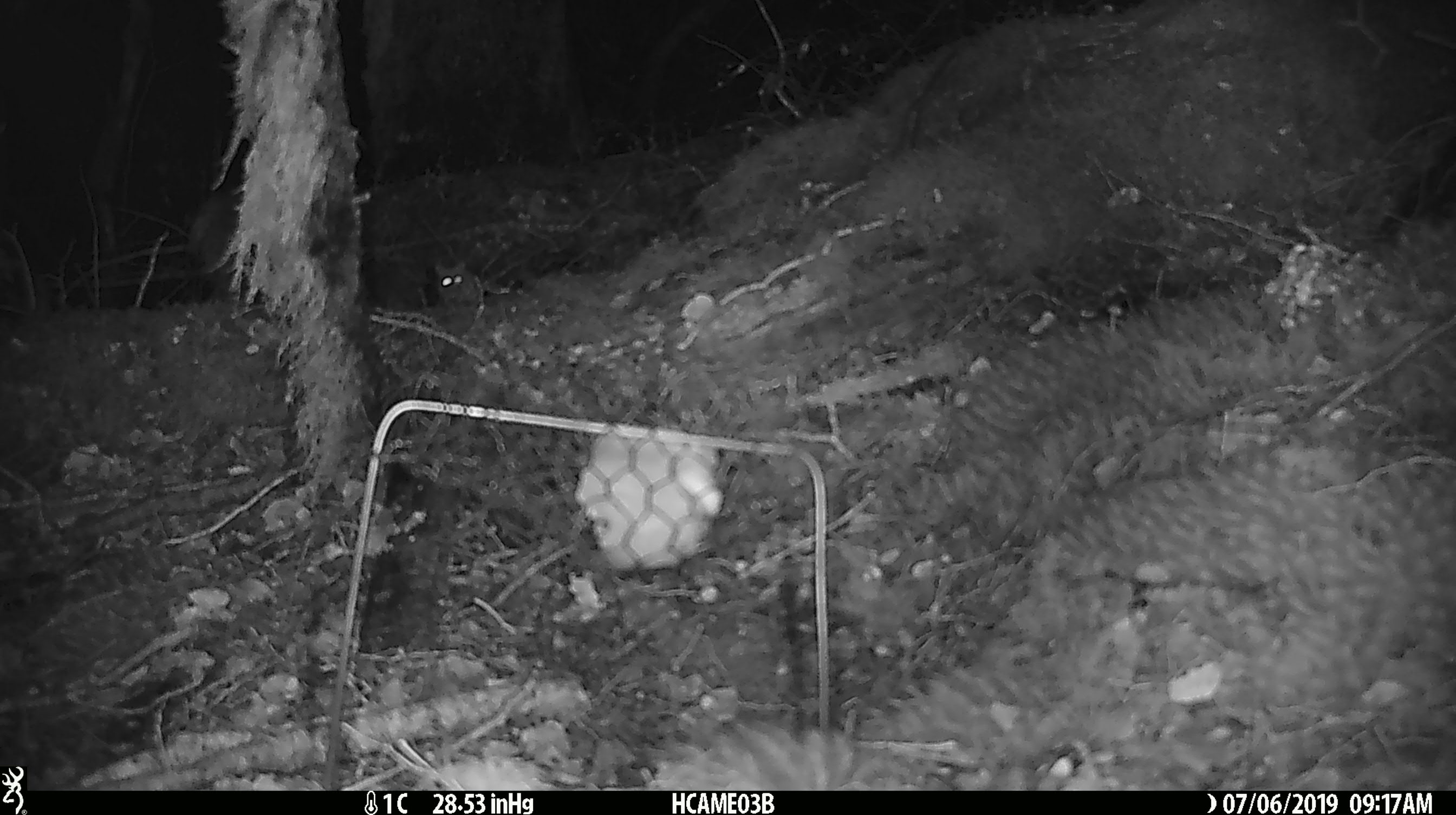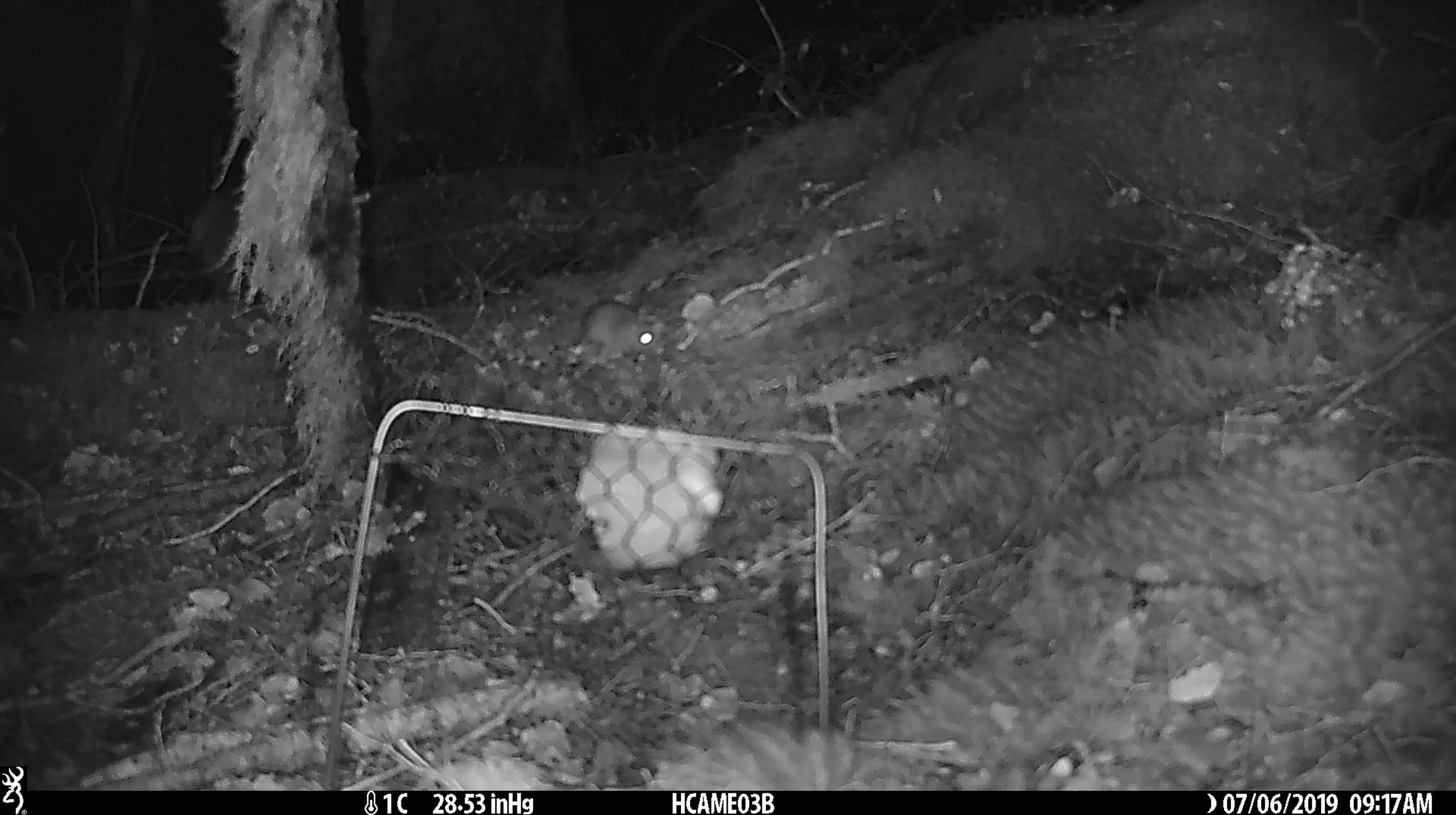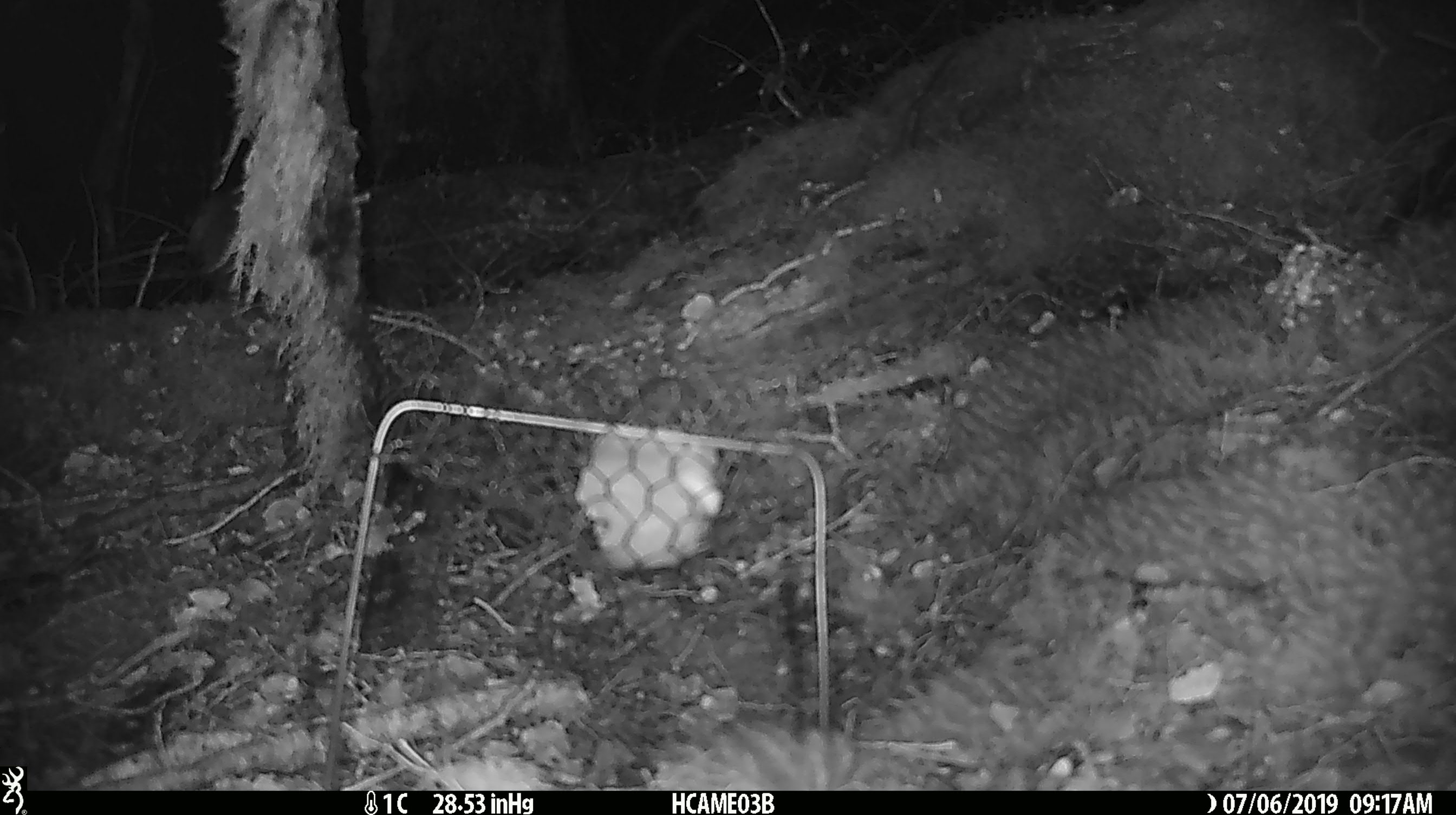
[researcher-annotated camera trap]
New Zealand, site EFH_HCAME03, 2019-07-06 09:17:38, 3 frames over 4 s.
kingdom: Animalia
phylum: Chordata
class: Mammalia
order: Rodentia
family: Muridae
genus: Mus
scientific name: Mus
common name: mouse